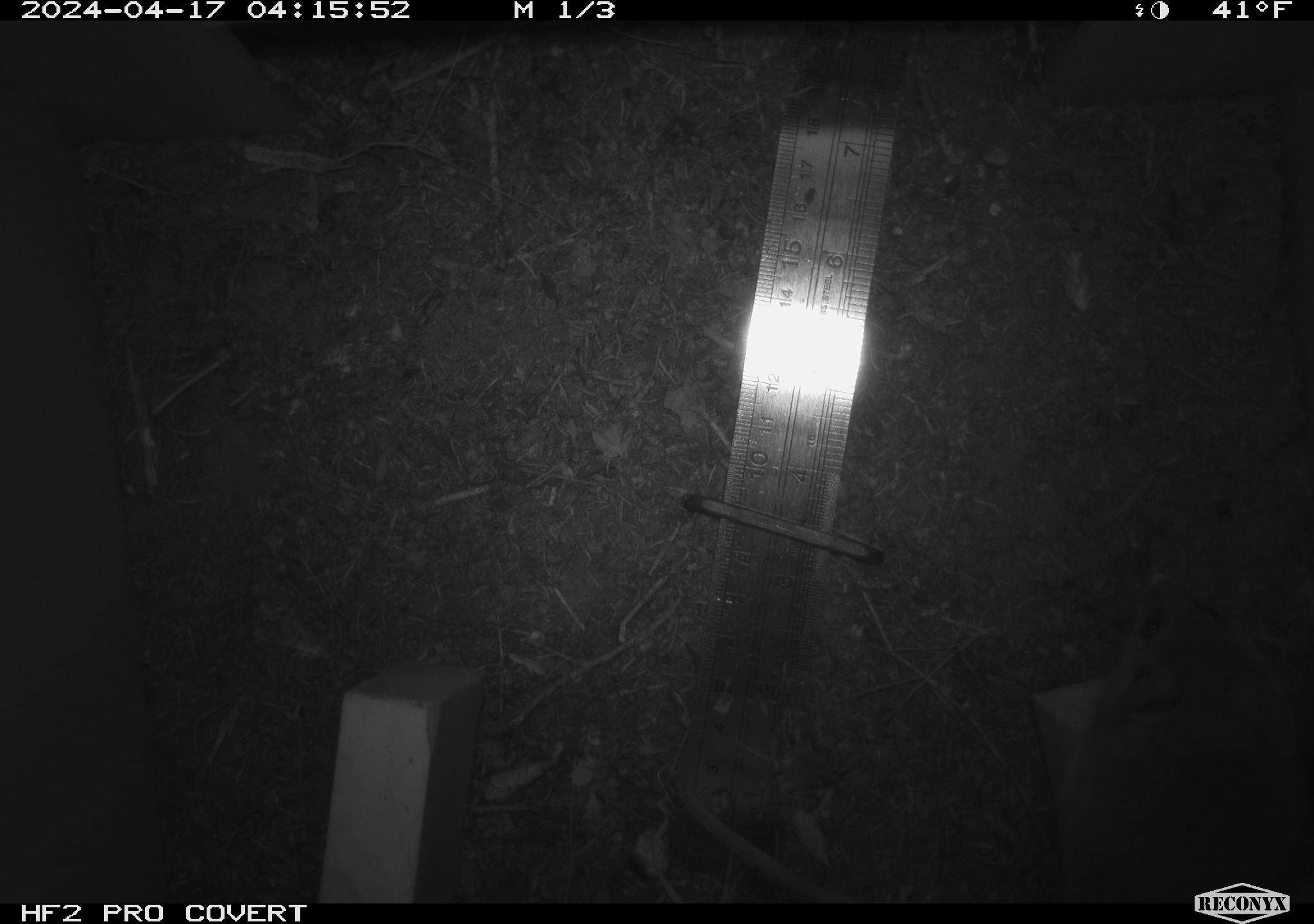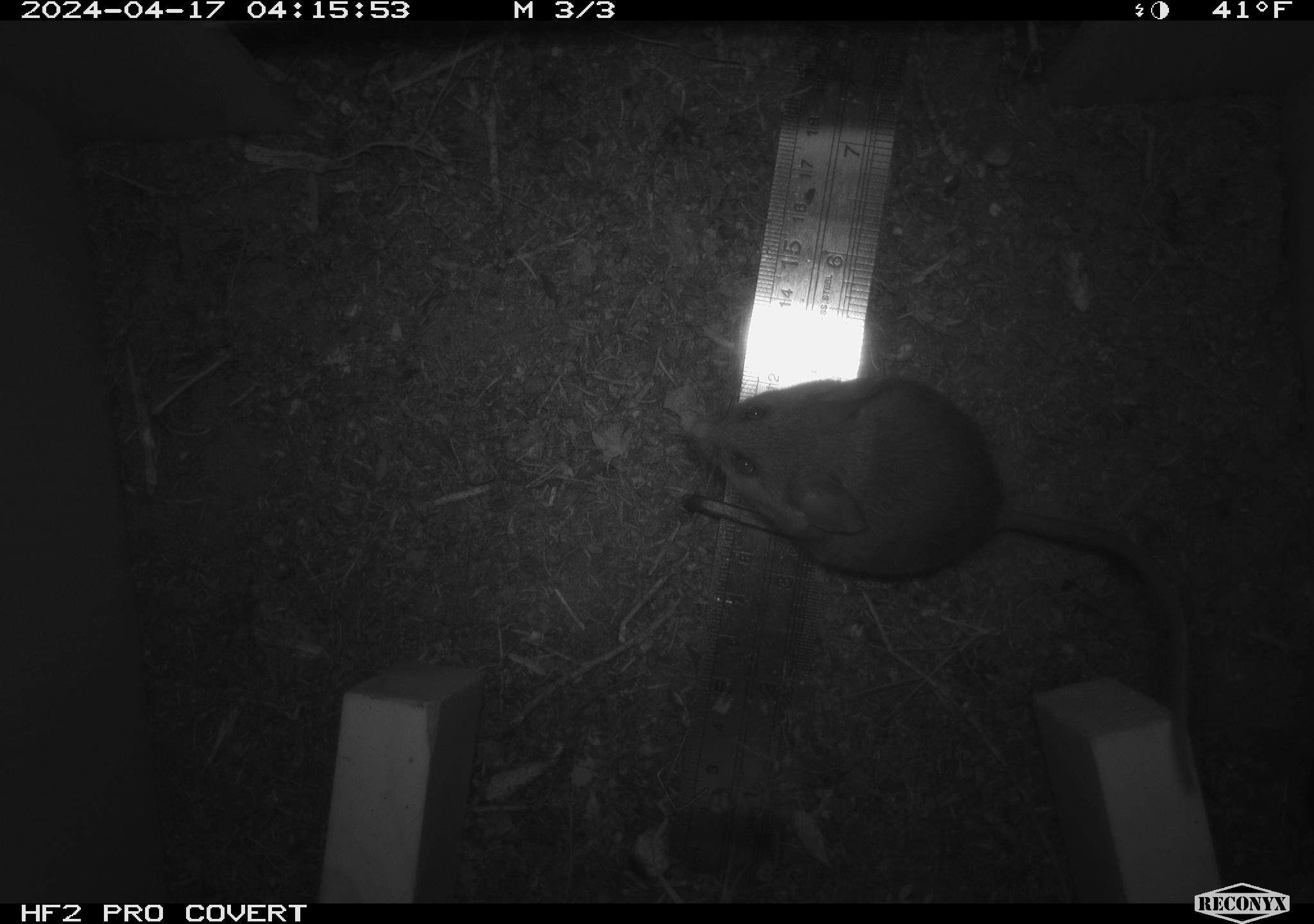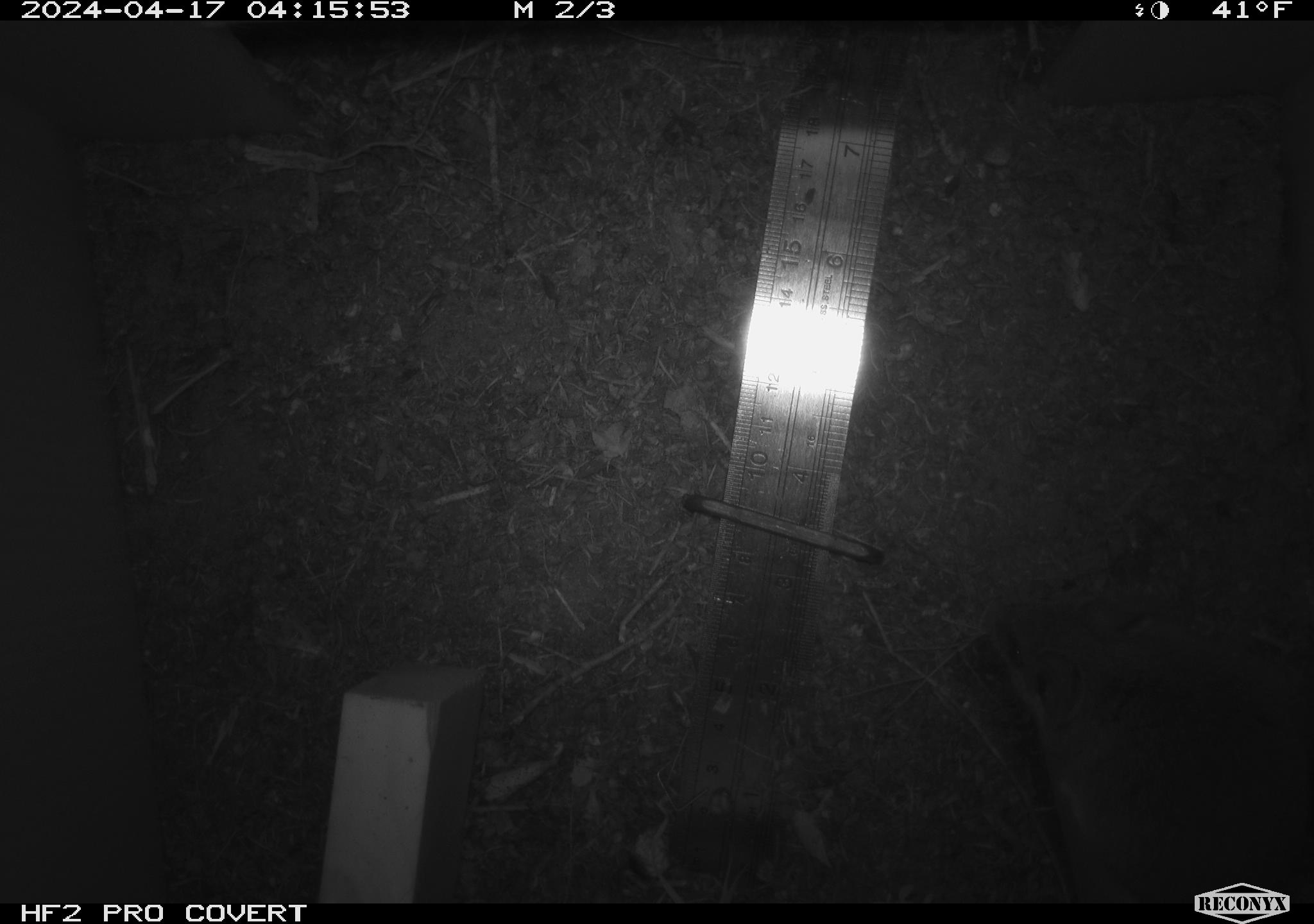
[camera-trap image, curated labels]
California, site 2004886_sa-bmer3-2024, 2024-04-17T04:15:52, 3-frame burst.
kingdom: Animalia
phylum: Chordata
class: Mammalia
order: Rodentia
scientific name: Rodentia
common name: woodrat or rat or mouse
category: woodrat or rat or mouse species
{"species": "woodrat or rat or mouse species (woodrat or rat or mouse) (Rodentia)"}